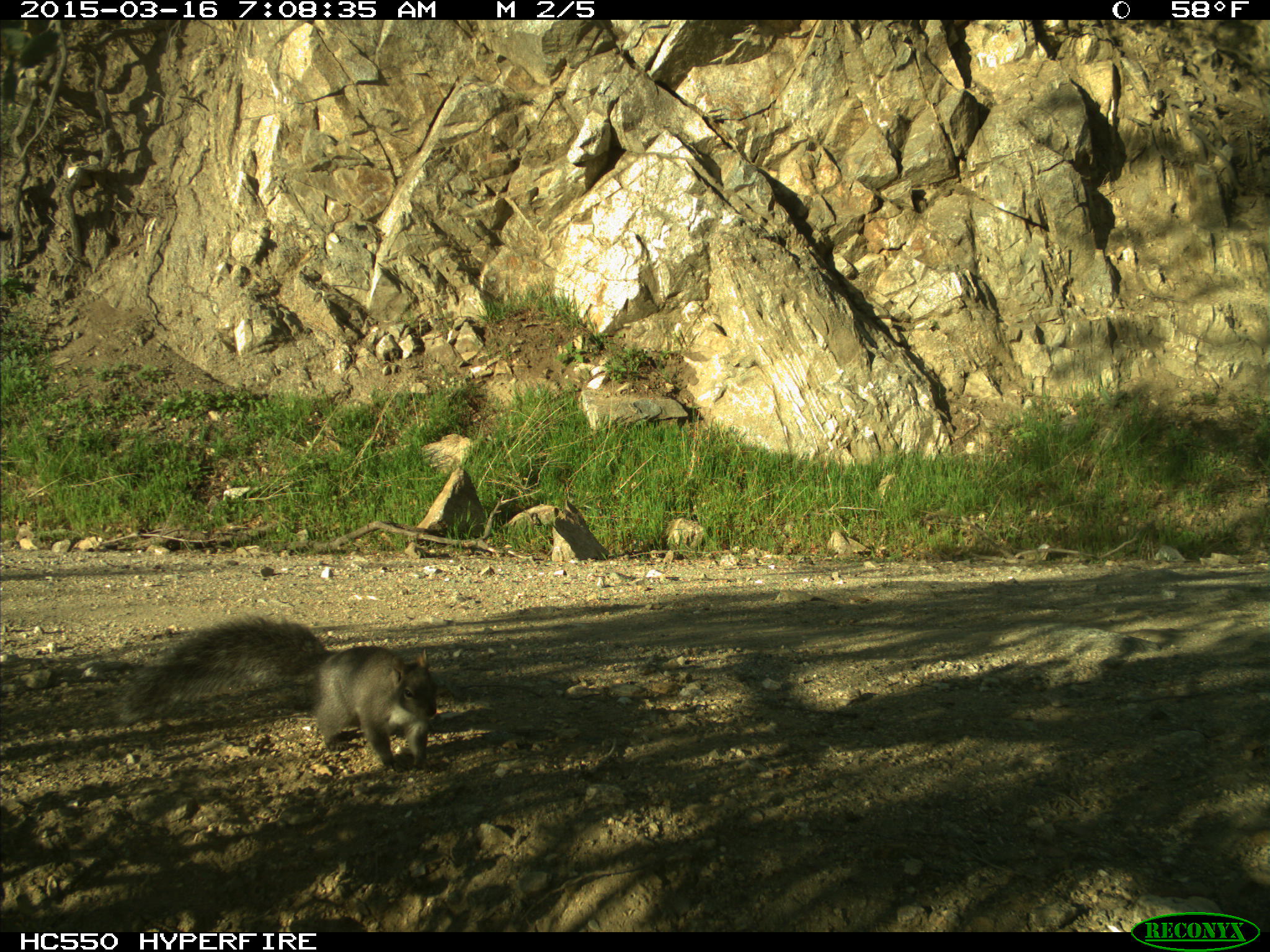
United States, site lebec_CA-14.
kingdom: Animalia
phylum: Chordata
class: Mammalia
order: Rodentia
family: Sciuridae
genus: Sciurus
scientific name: Sciurus carolinensis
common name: eastern gray squirrel